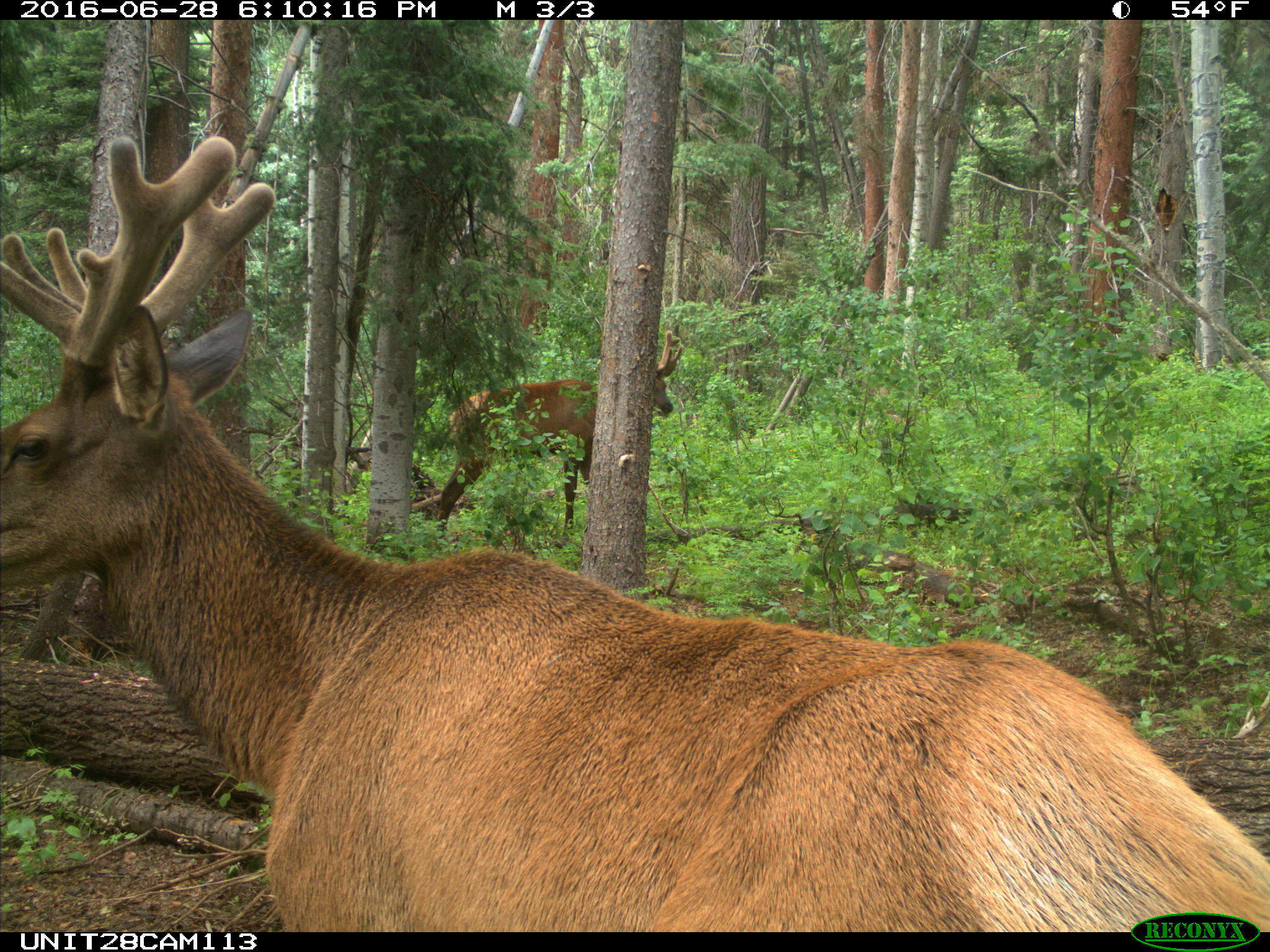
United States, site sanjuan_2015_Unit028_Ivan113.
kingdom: Animalia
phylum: Chordata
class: Mammalia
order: Artiodactyla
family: Cervidae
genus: Cervus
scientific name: Cervus elaphus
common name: red deer